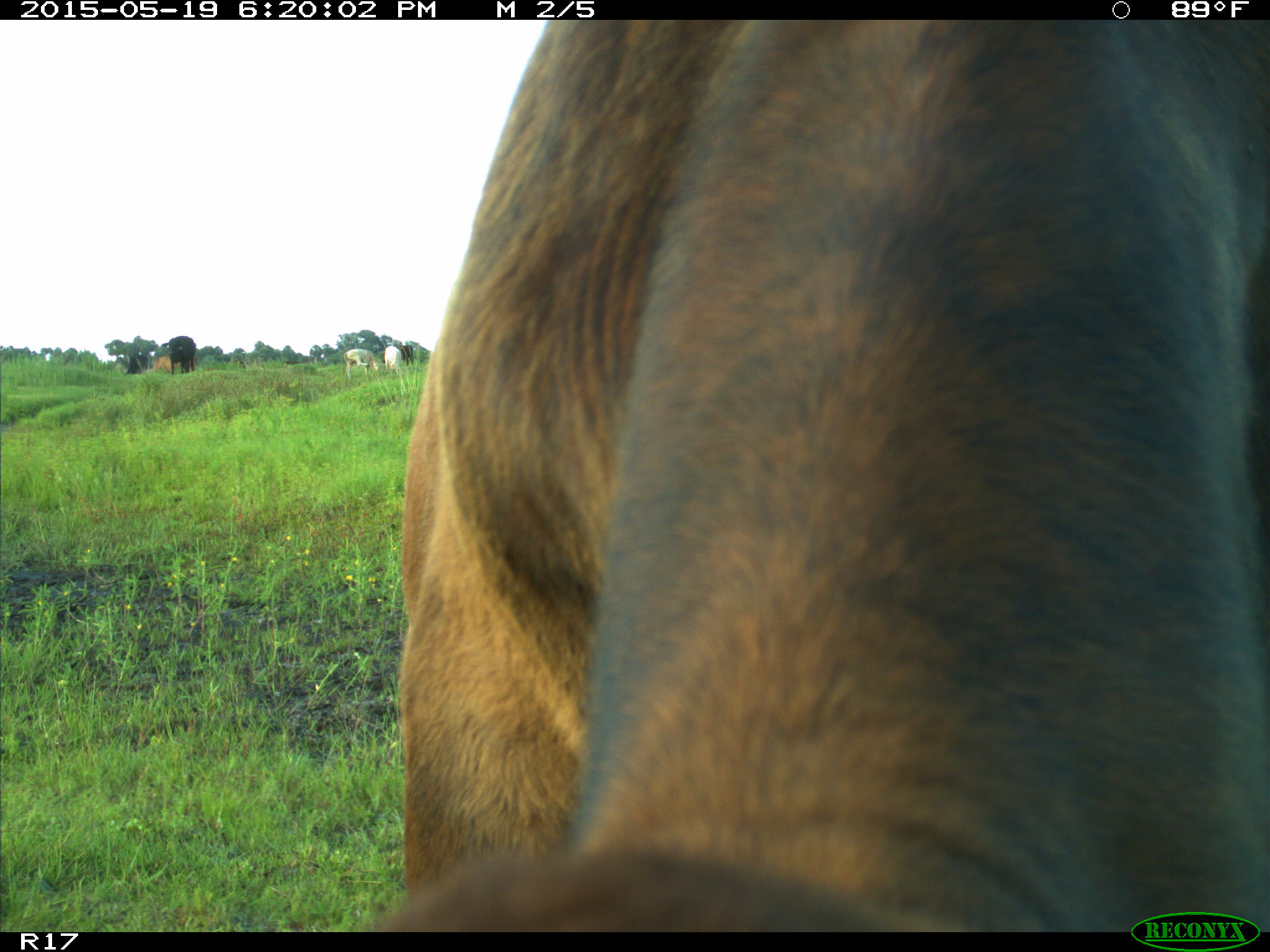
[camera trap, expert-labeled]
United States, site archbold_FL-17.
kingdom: Animalia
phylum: Chordata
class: Mammalia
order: Artiodactyla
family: Bovidae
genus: Bos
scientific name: Bos taurus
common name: domestic cow